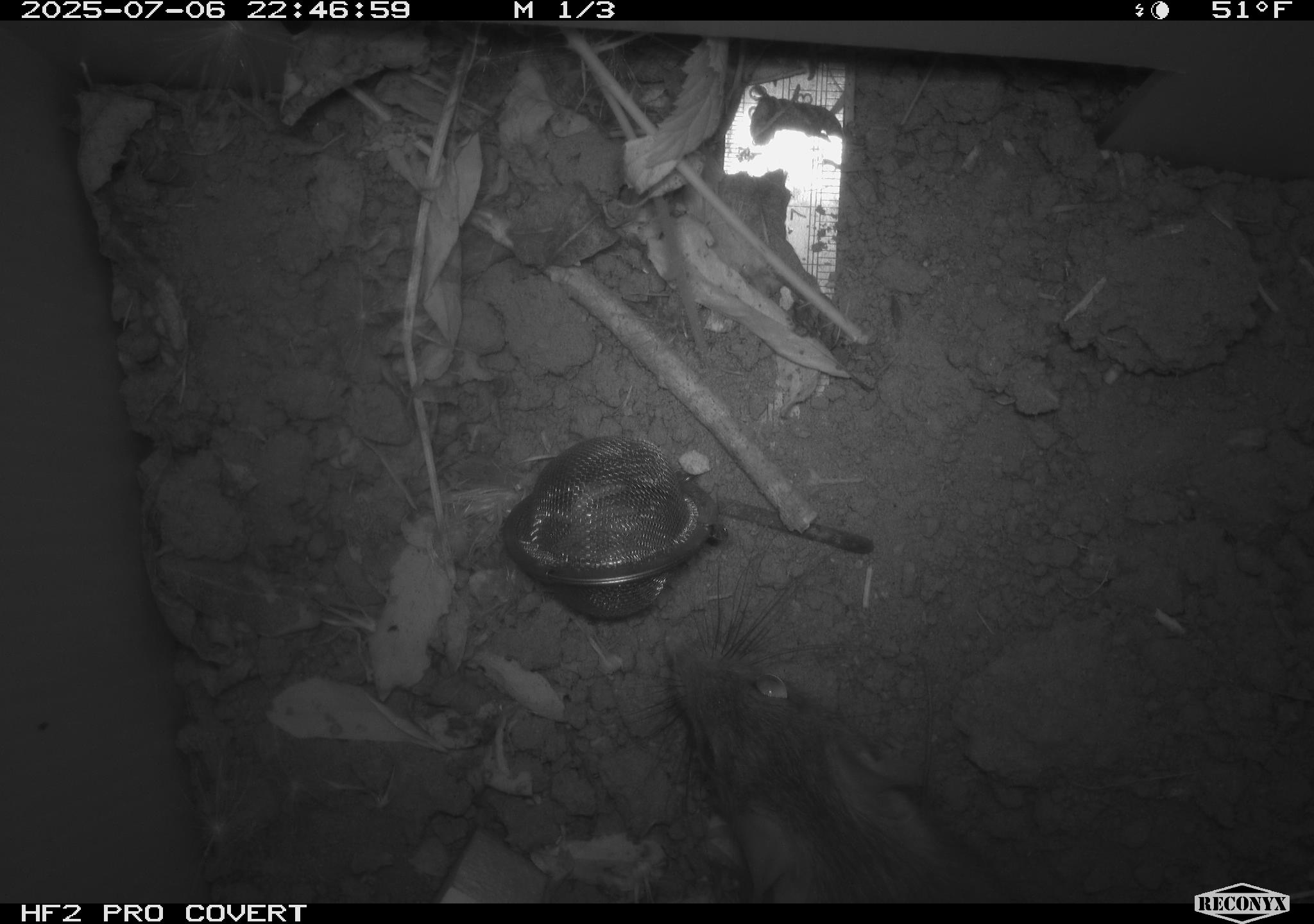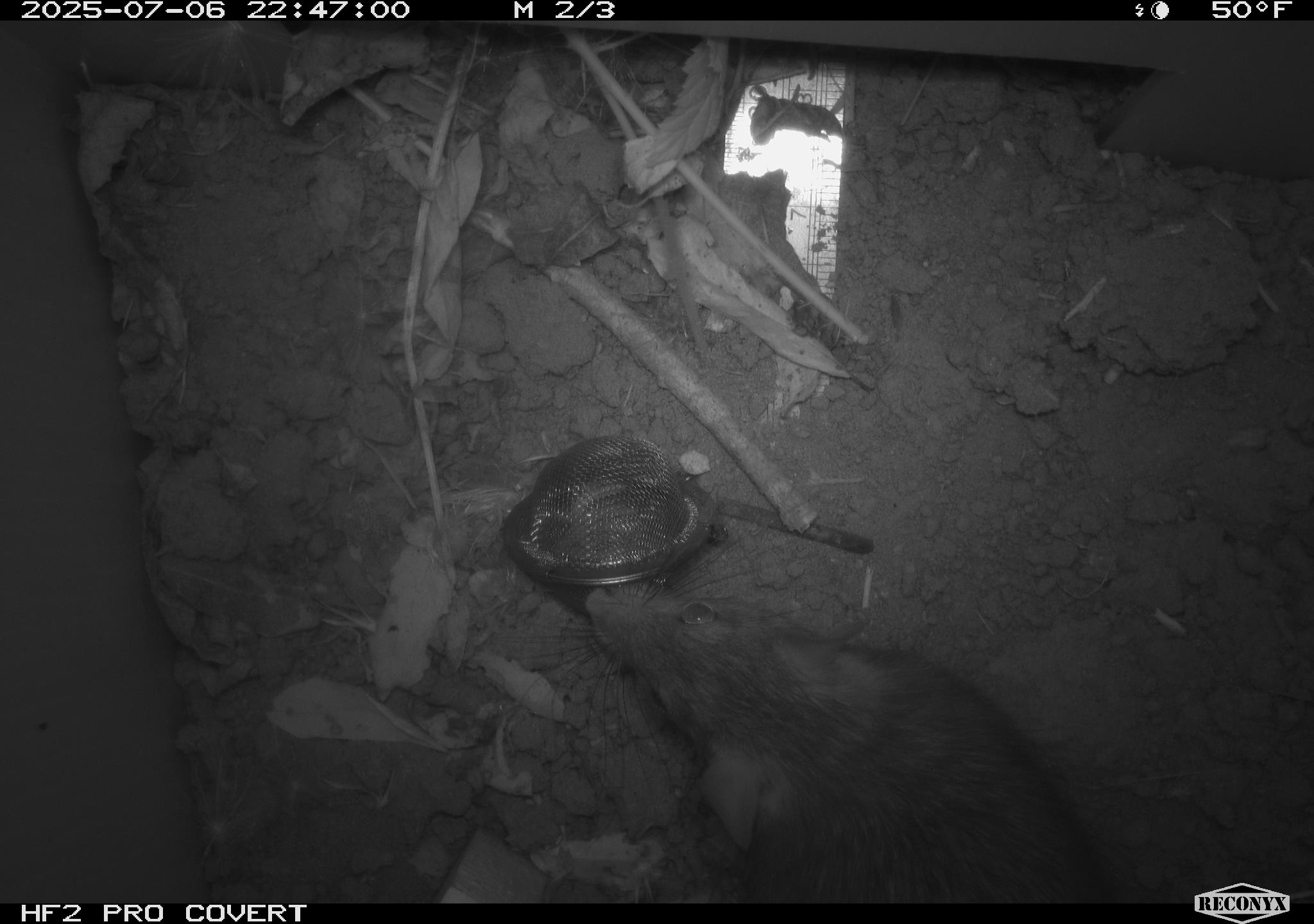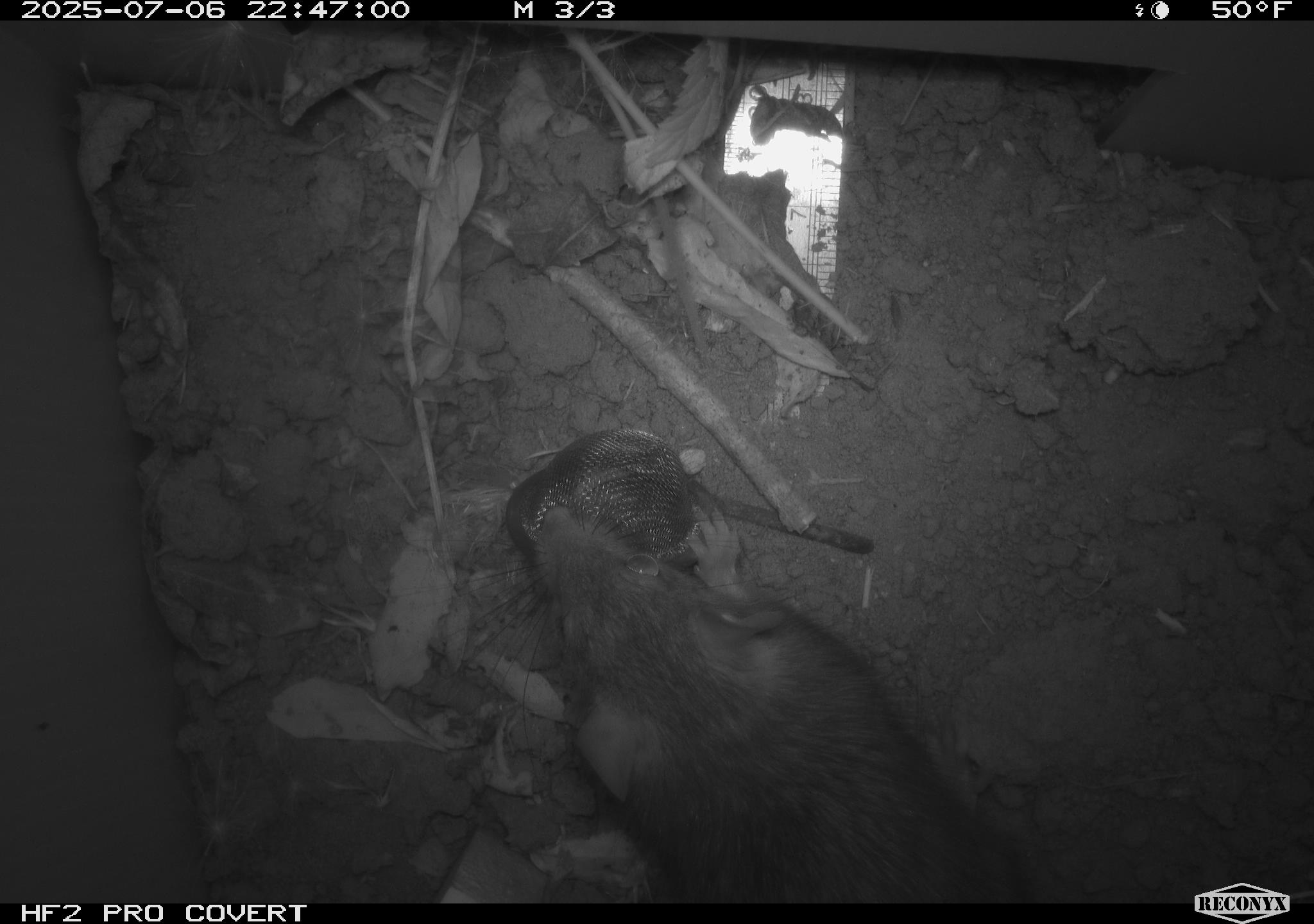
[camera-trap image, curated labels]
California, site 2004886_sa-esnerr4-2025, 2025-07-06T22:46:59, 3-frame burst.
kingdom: Animalia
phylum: Chordata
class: Mammalia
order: Rodentia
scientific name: Rodentia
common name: rodent